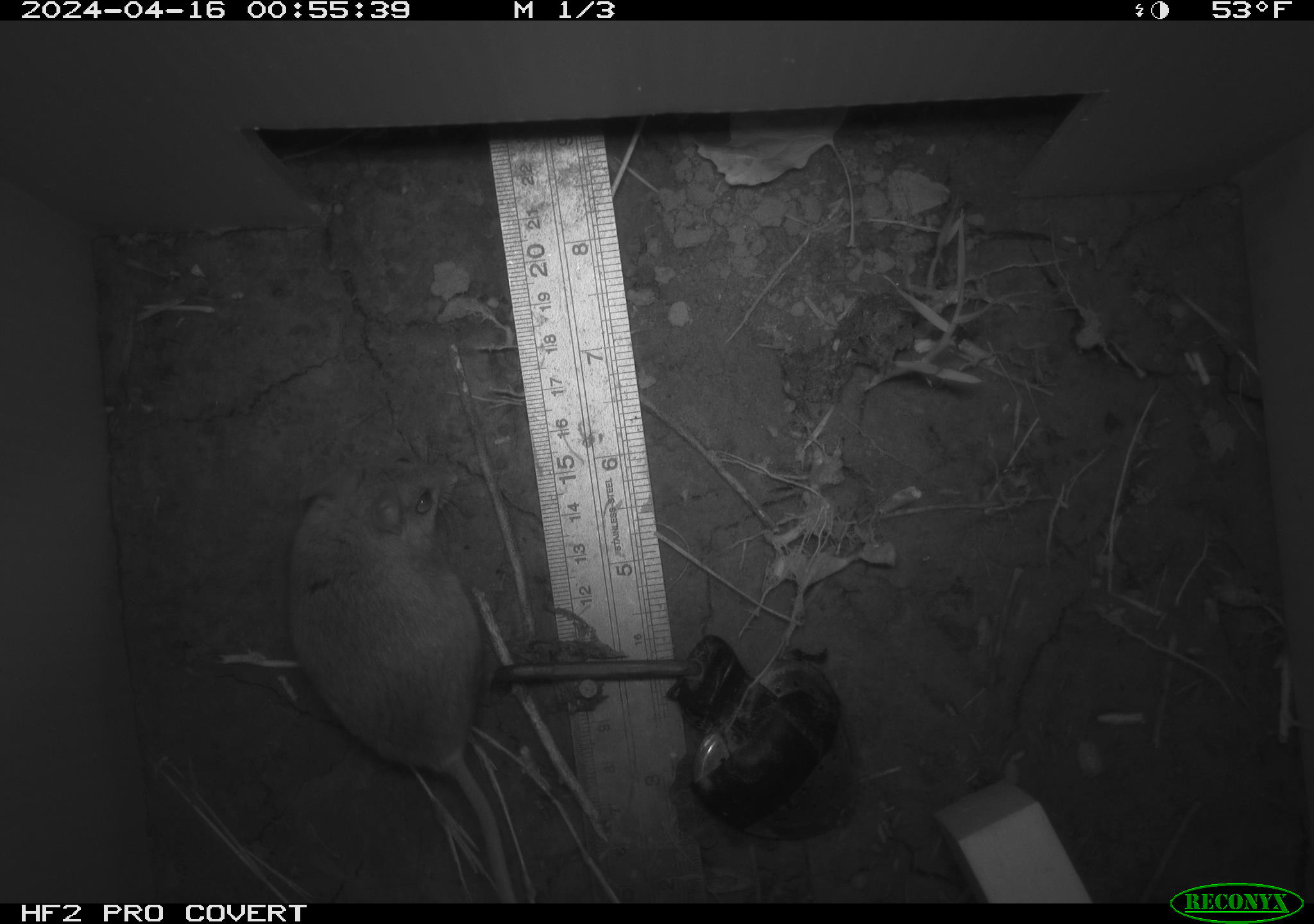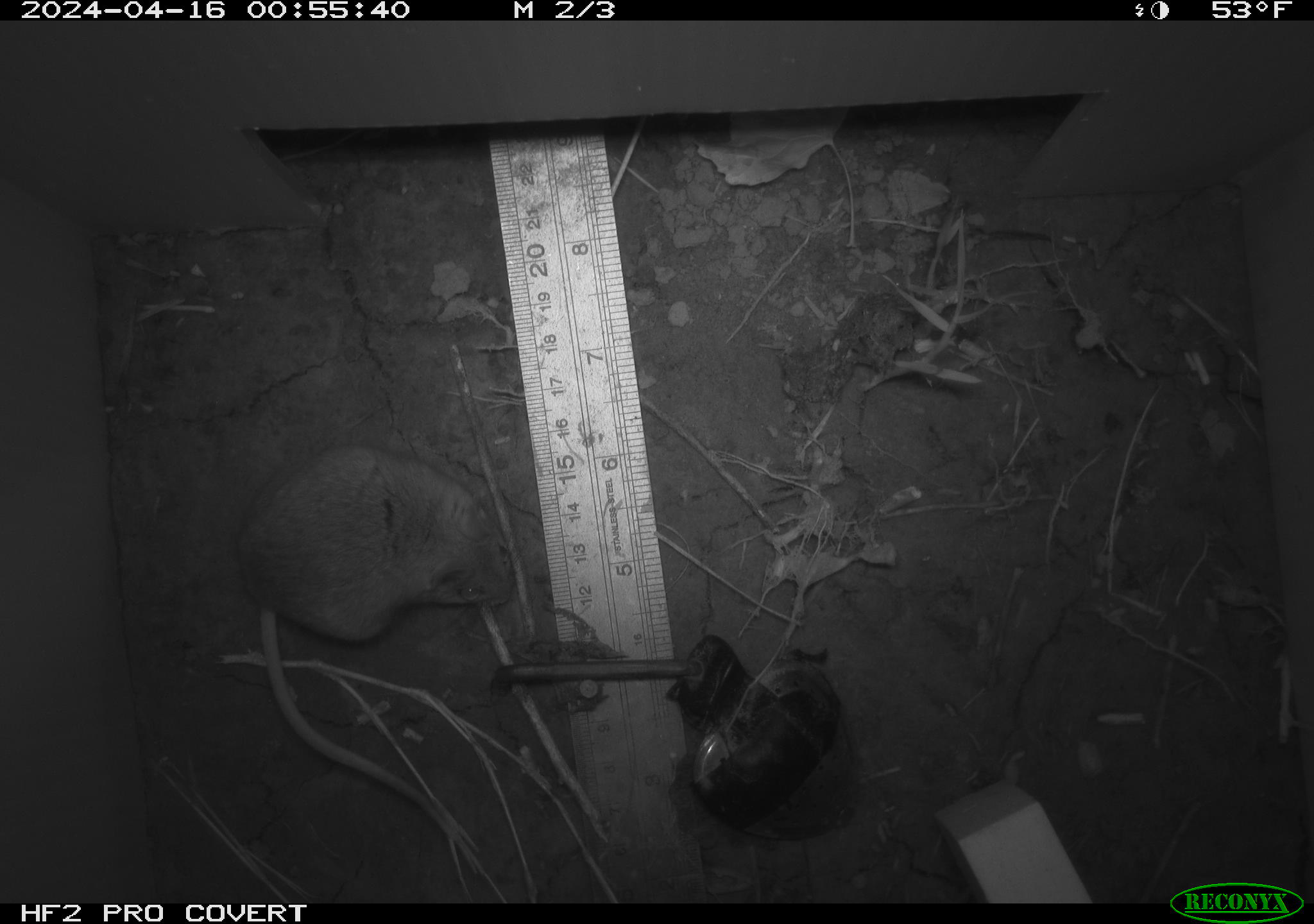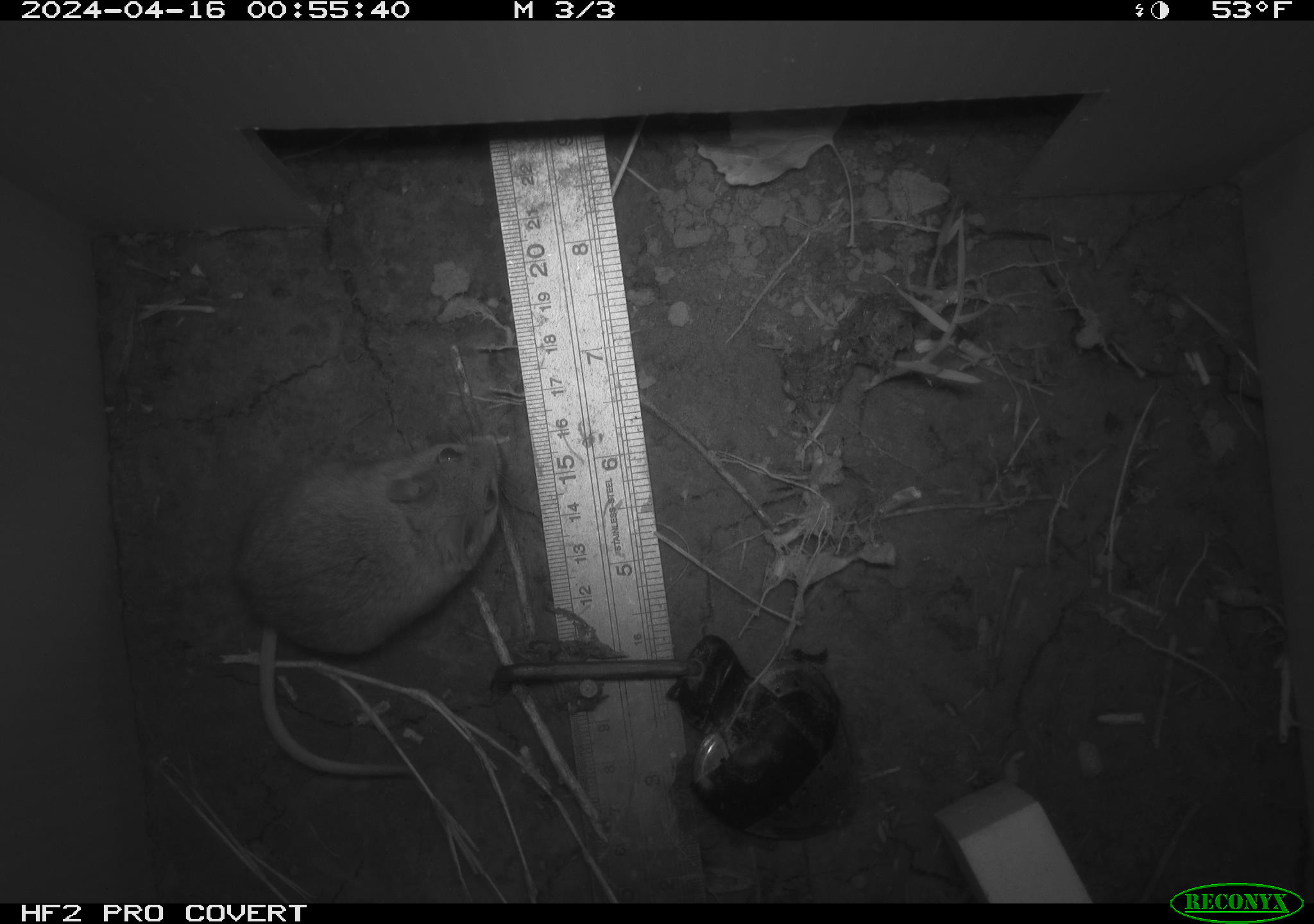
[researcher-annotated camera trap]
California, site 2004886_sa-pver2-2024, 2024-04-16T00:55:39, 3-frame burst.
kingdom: Animalia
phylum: Chordata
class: Mammalia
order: Rodentia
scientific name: Rodentia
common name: mouse species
Mouse species (Rodentia).